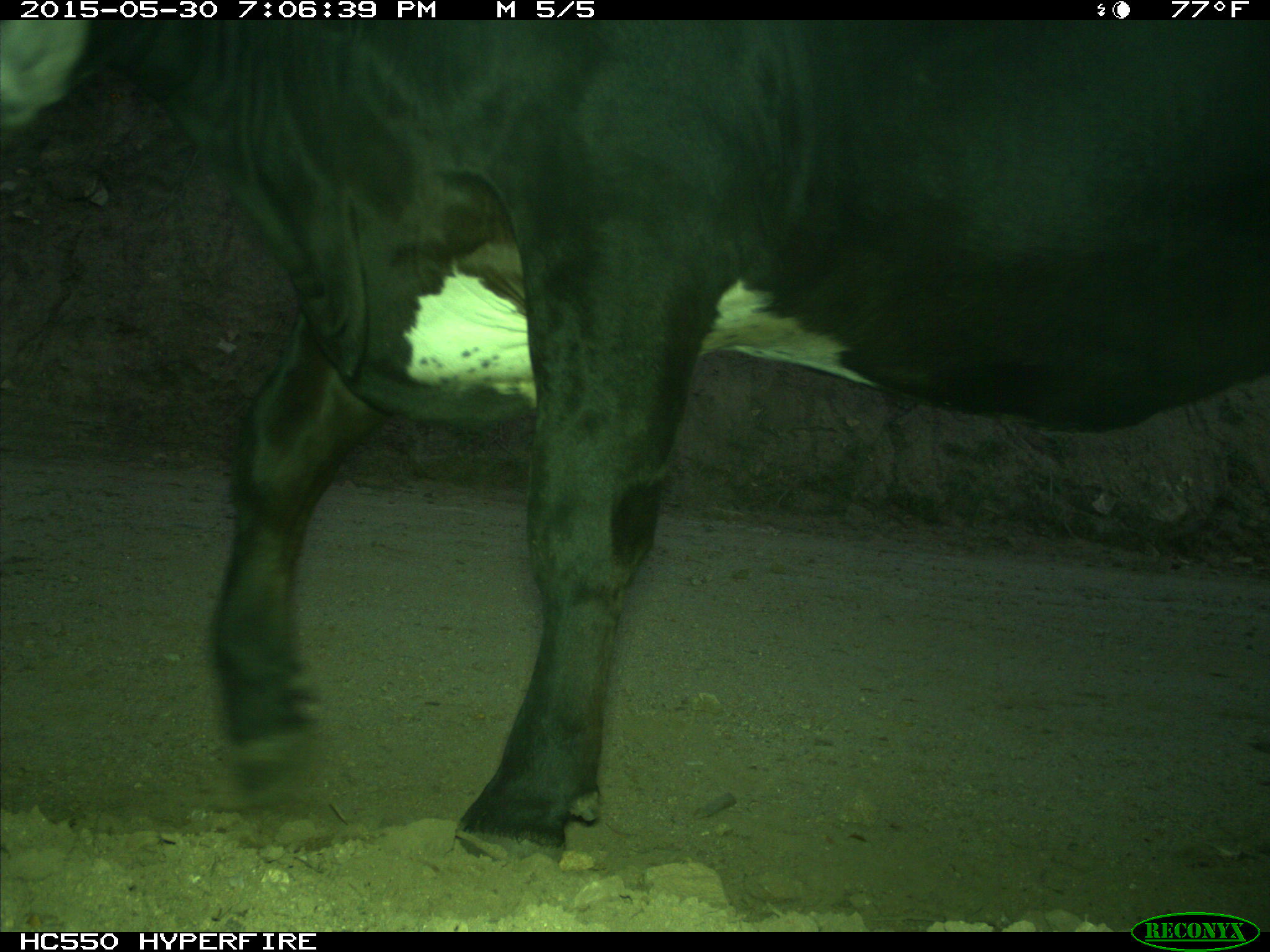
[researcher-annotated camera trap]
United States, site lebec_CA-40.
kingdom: Animalia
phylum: Chordata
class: Mammalia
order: Artiodactyla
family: Bovidae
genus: Bos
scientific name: Bos taurus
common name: domestic cow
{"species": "Bos taurus (domestic cow)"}